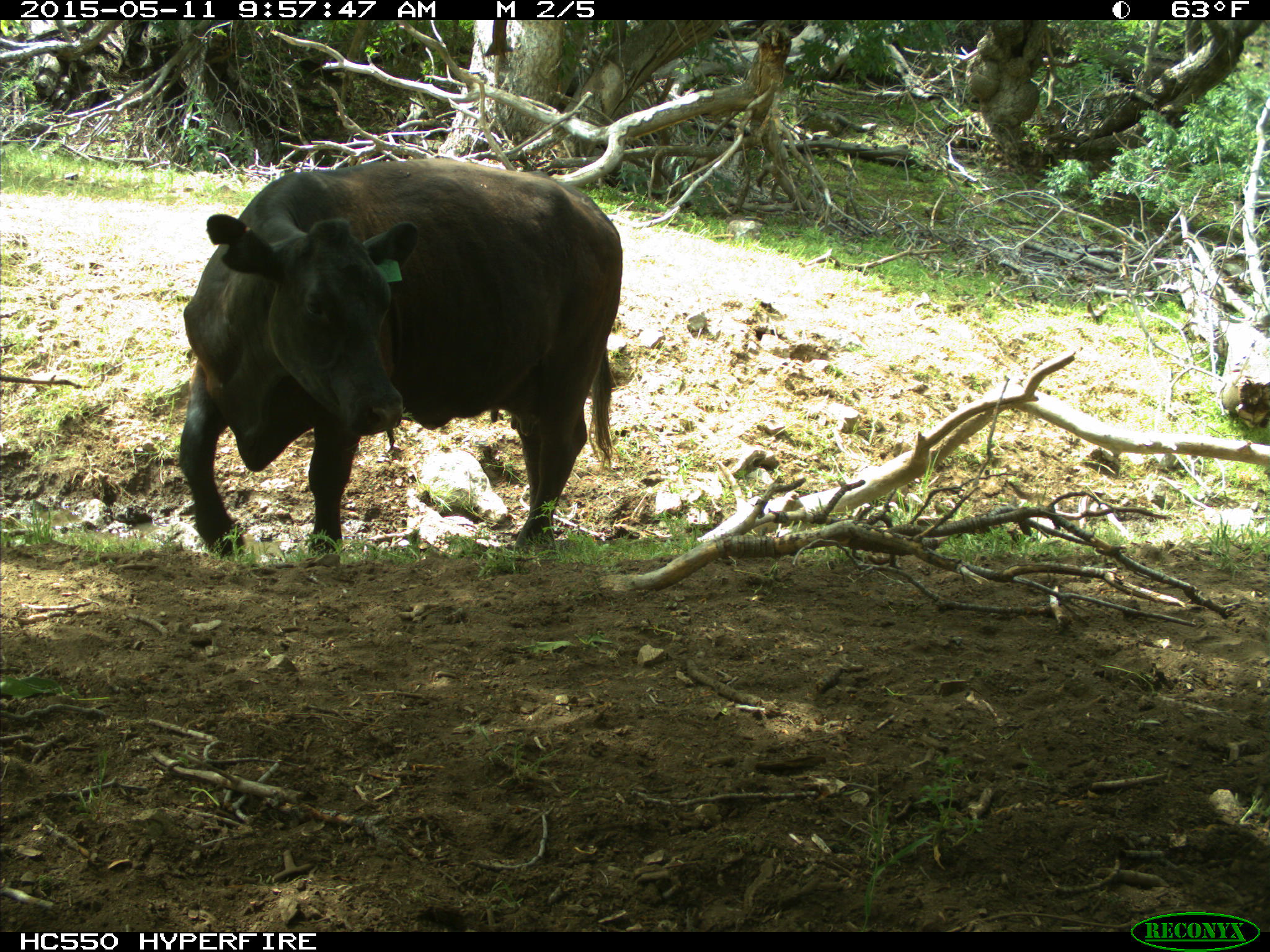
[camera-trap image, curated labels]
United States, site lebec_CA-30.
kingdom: Animalia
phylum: Chordata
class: Mammalia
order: Artiodactyla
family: Bovidae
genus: Bos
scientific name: Bos taurus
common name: domestic cow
Bos taurus (domestic cow).